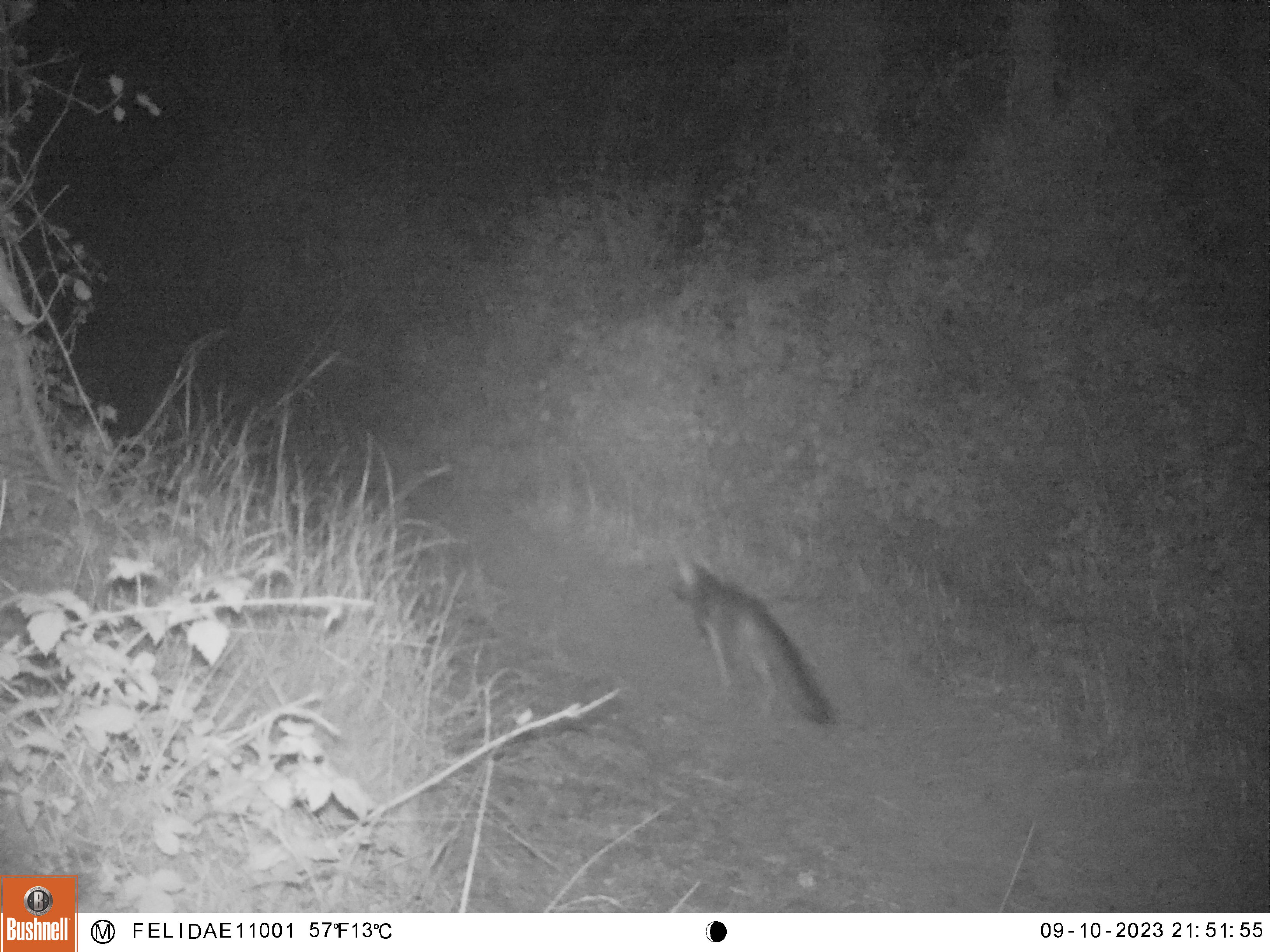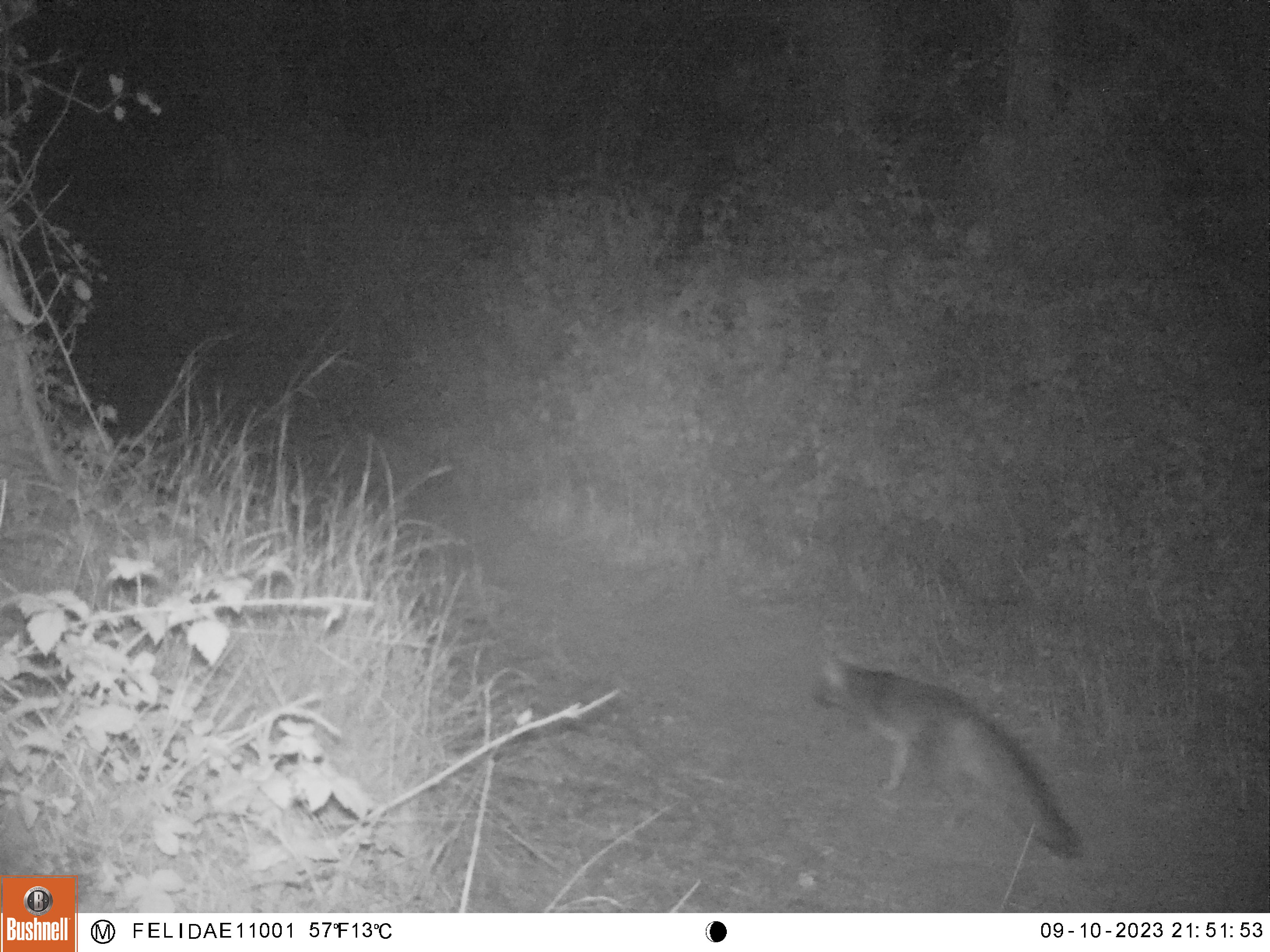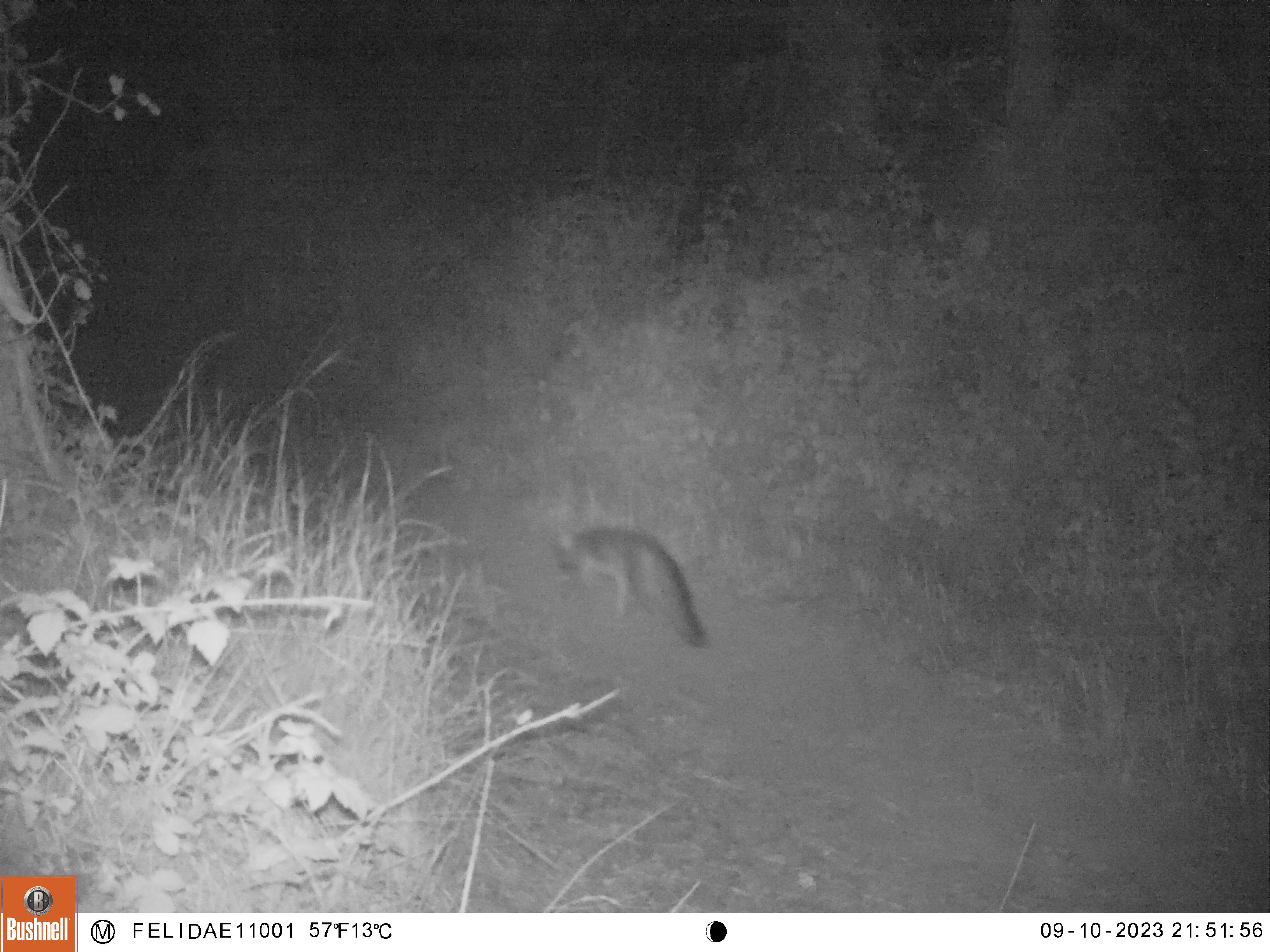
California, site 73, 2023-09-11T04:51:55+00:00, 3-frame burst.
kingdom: Animalia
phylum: Chordata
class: Mammalia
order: Carnivora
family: Canidae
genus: Urocyon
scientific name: Urocyon cinereoargenteus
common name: gray fox